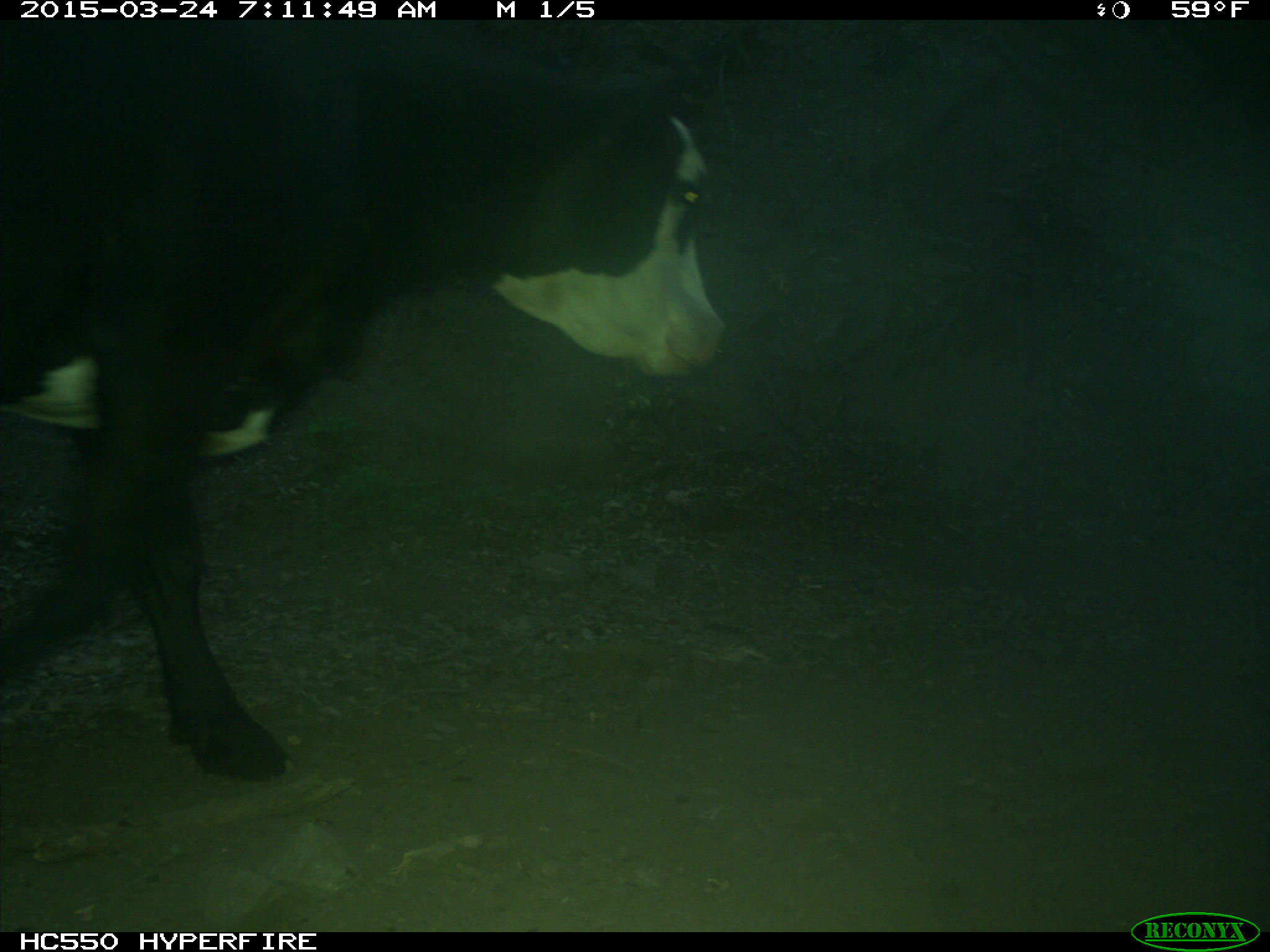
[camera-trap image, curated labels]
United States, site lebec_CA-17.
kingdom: Animalia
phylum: Chordata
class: Mammalia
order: Artiodactyla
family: Bovidae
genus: Bos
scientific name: Bos taurus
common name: domestic cow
Bos taurus (domestic cow).